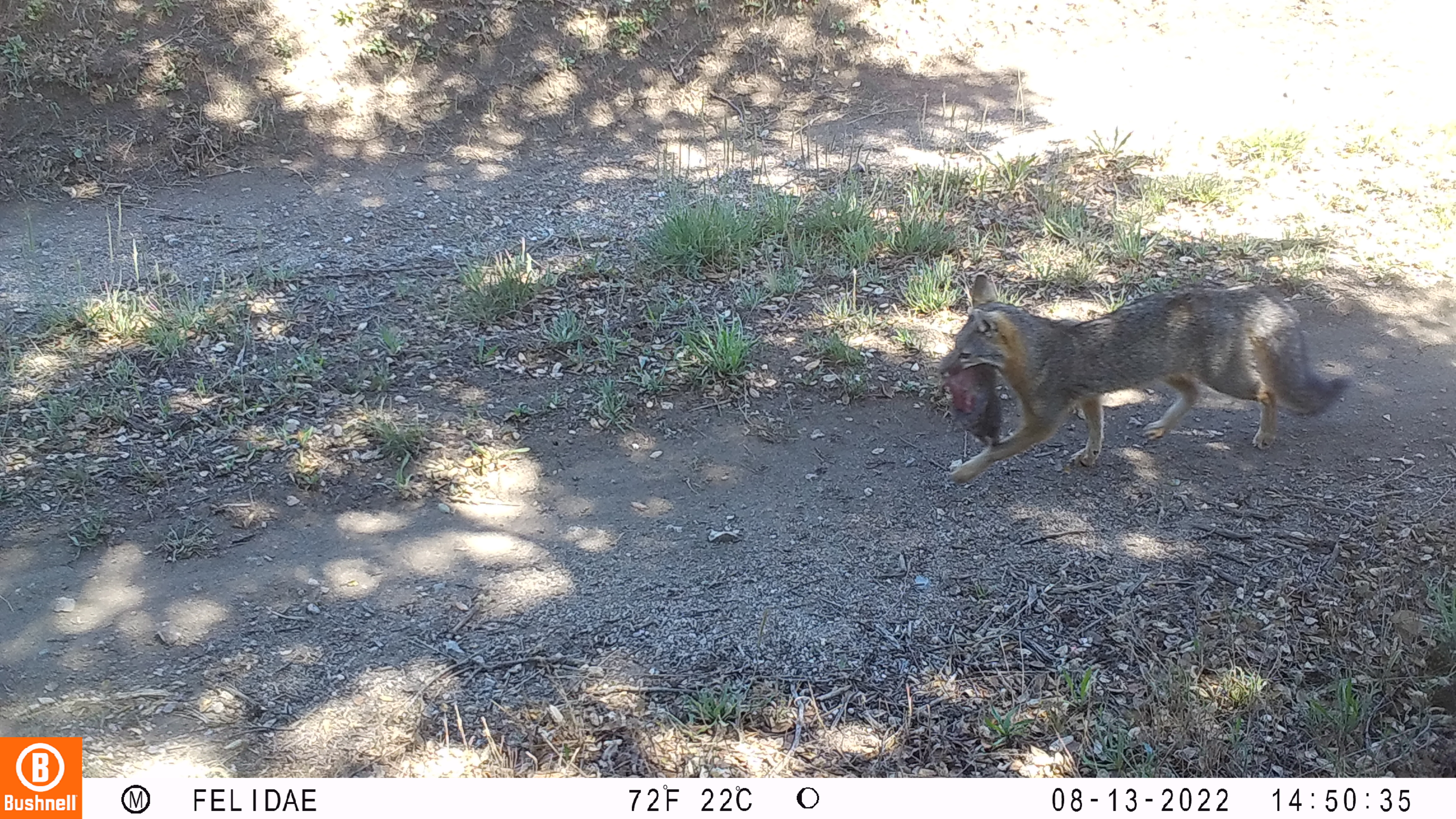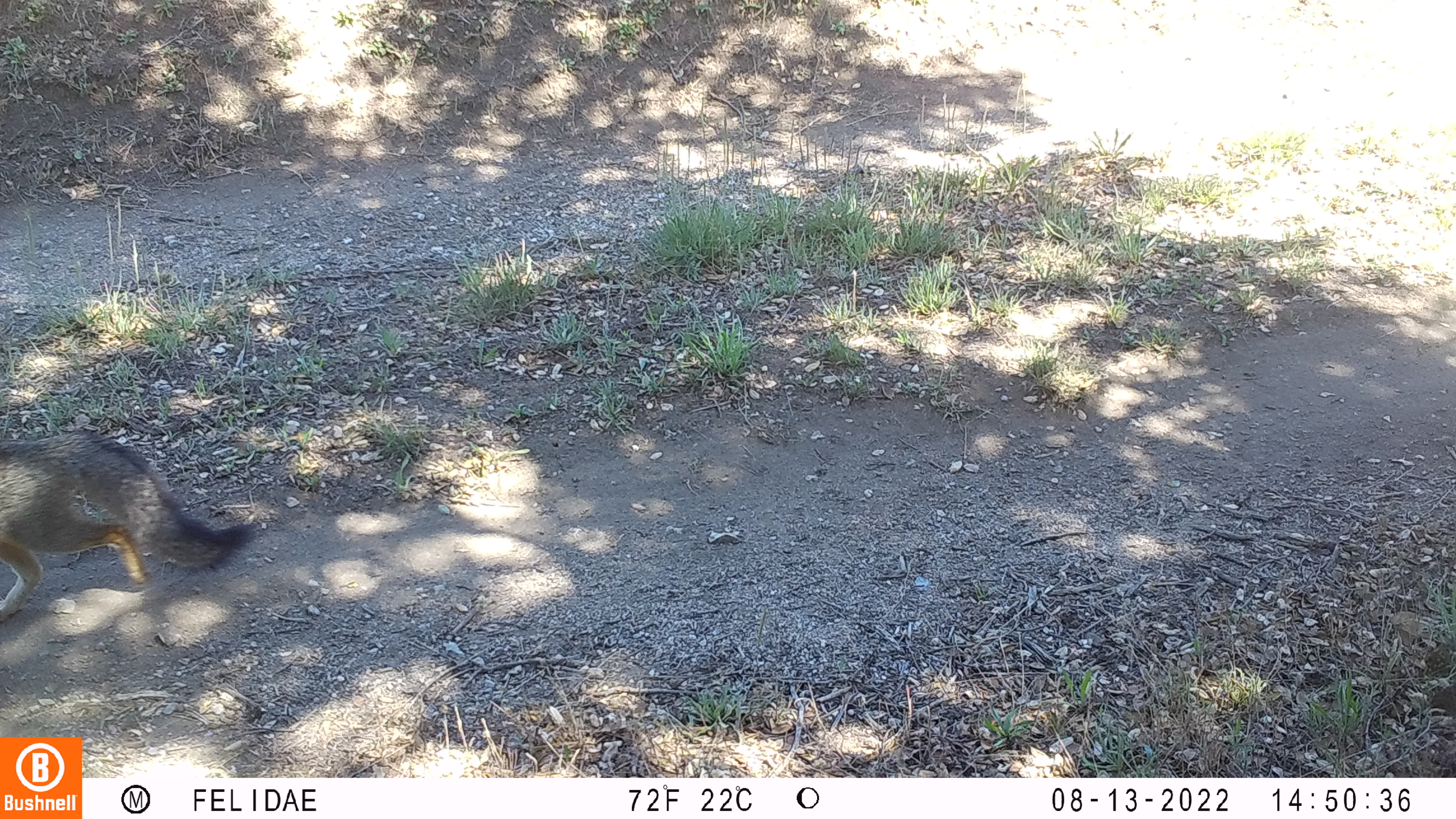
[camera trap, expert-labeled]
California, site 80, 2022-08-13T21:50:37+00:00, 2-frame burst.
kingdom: Animalia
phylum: Chordata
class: Mammalia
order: Carnivora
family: Canidae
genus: Urocyon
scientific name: Urocyon cinereoargenteus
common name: gray fox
Gray fox (Urocyon cinereoargenteus).